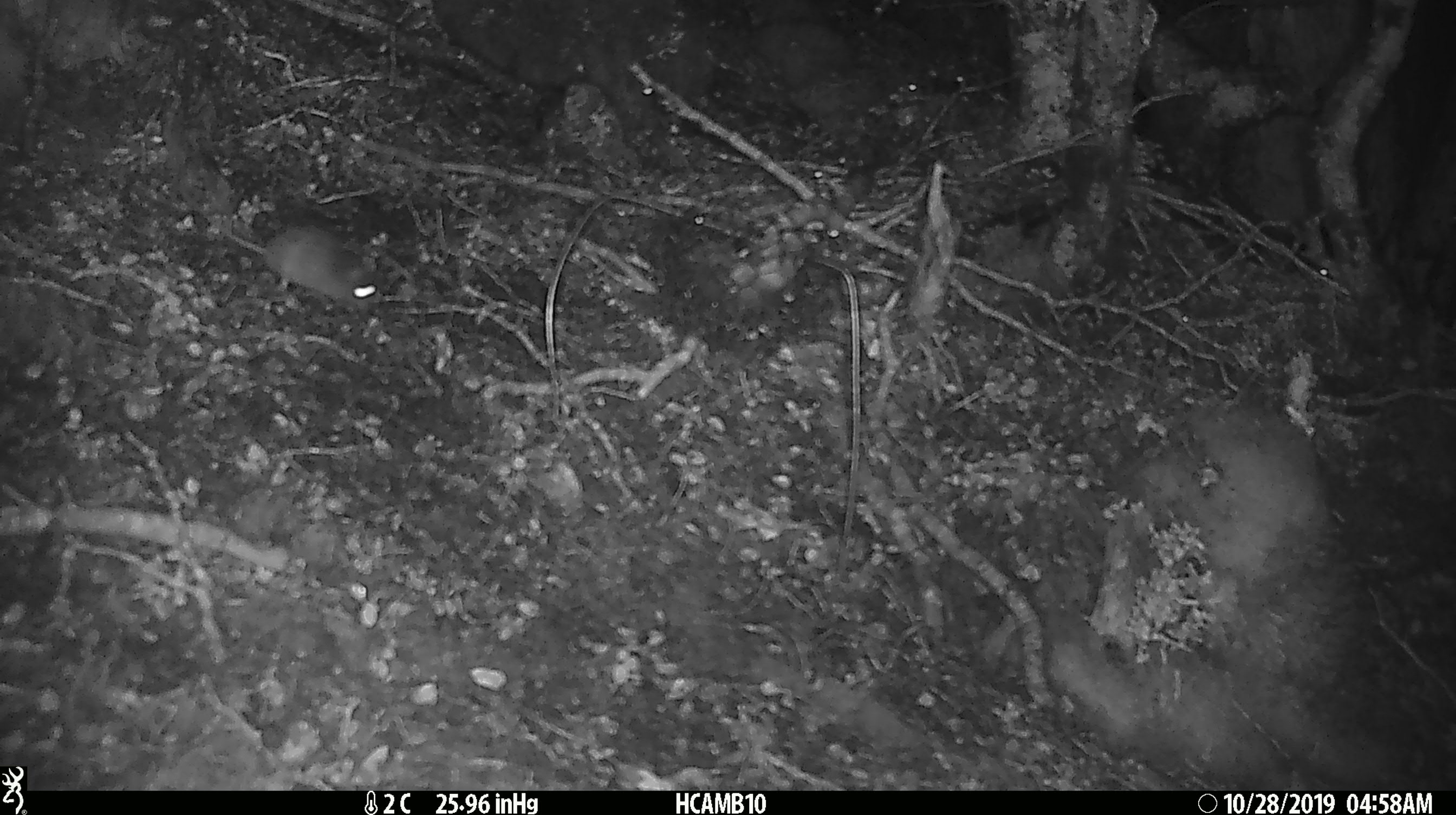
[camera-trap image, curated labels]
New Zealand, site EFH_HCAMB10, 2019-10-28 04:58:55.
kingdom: Animalia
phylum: Chordata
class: Mammalia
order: Rodentia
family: Muridae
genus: Mus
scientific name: Mus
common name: mouse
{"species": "mouse (Mus)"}